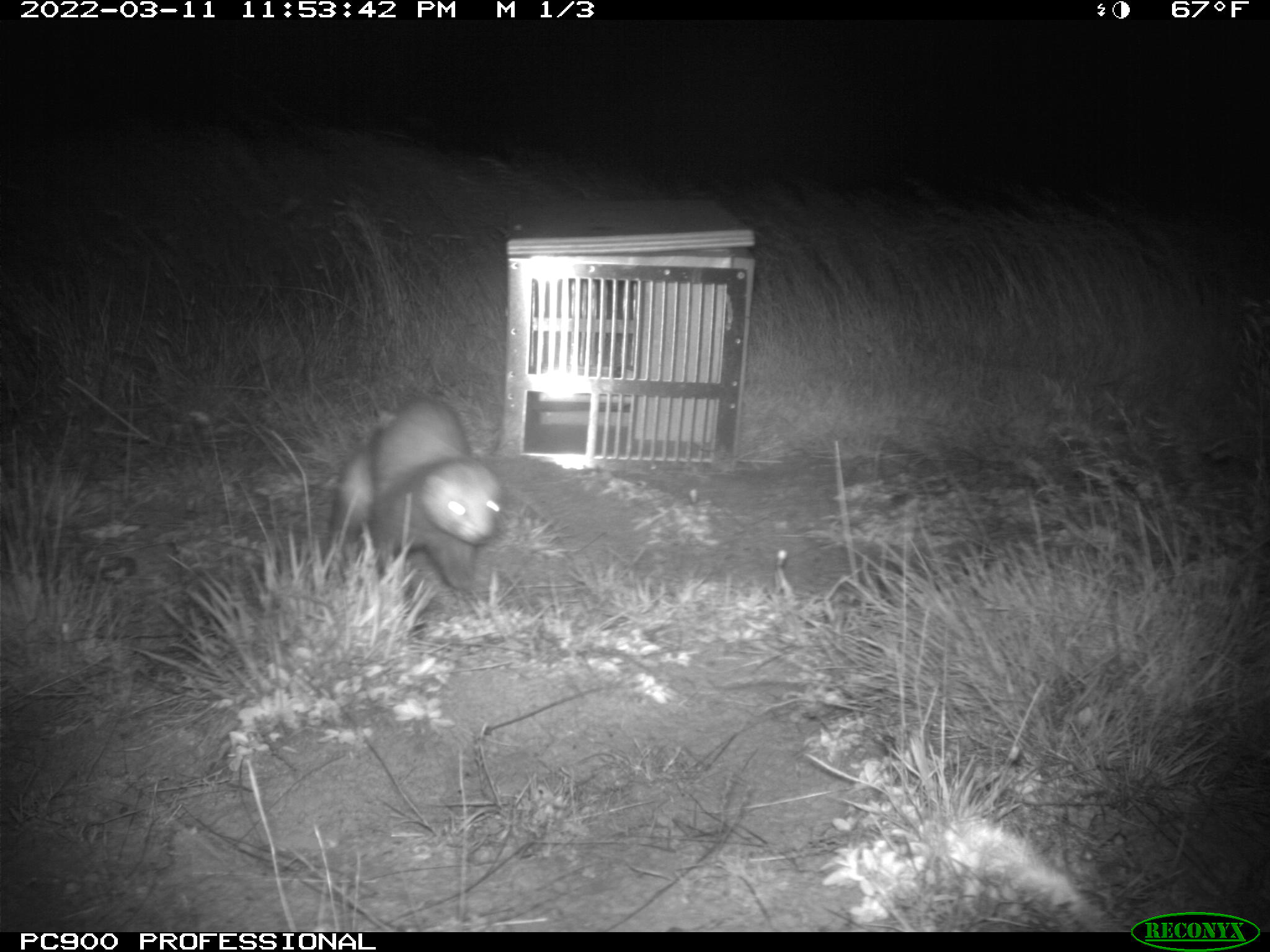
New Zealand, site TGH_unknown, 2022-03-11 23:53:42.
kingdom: Animalia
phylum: Chordata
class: Mammalia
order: Carnivora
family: Mustelidae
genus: Mustela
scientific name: Mustela furo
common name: ferret